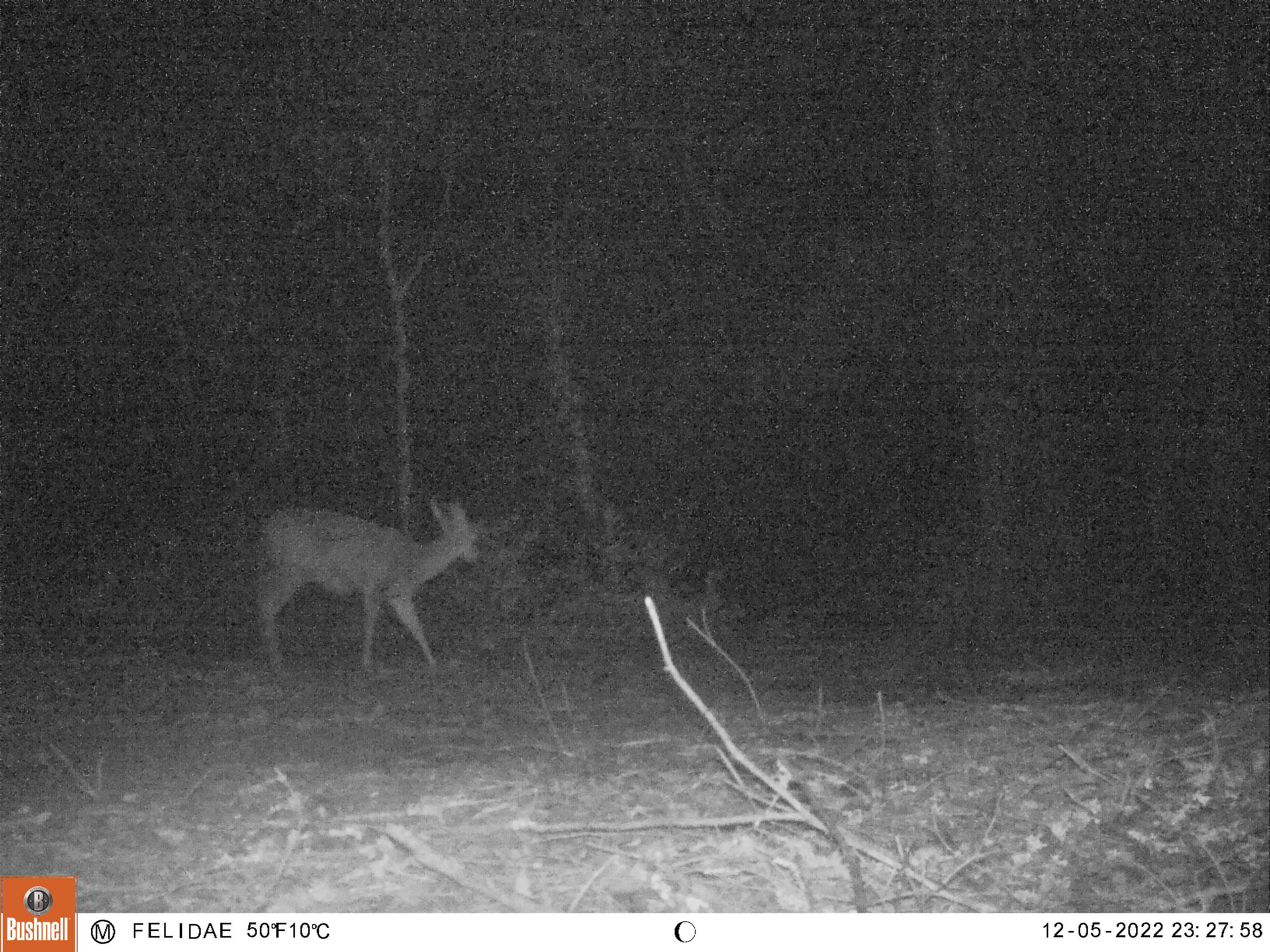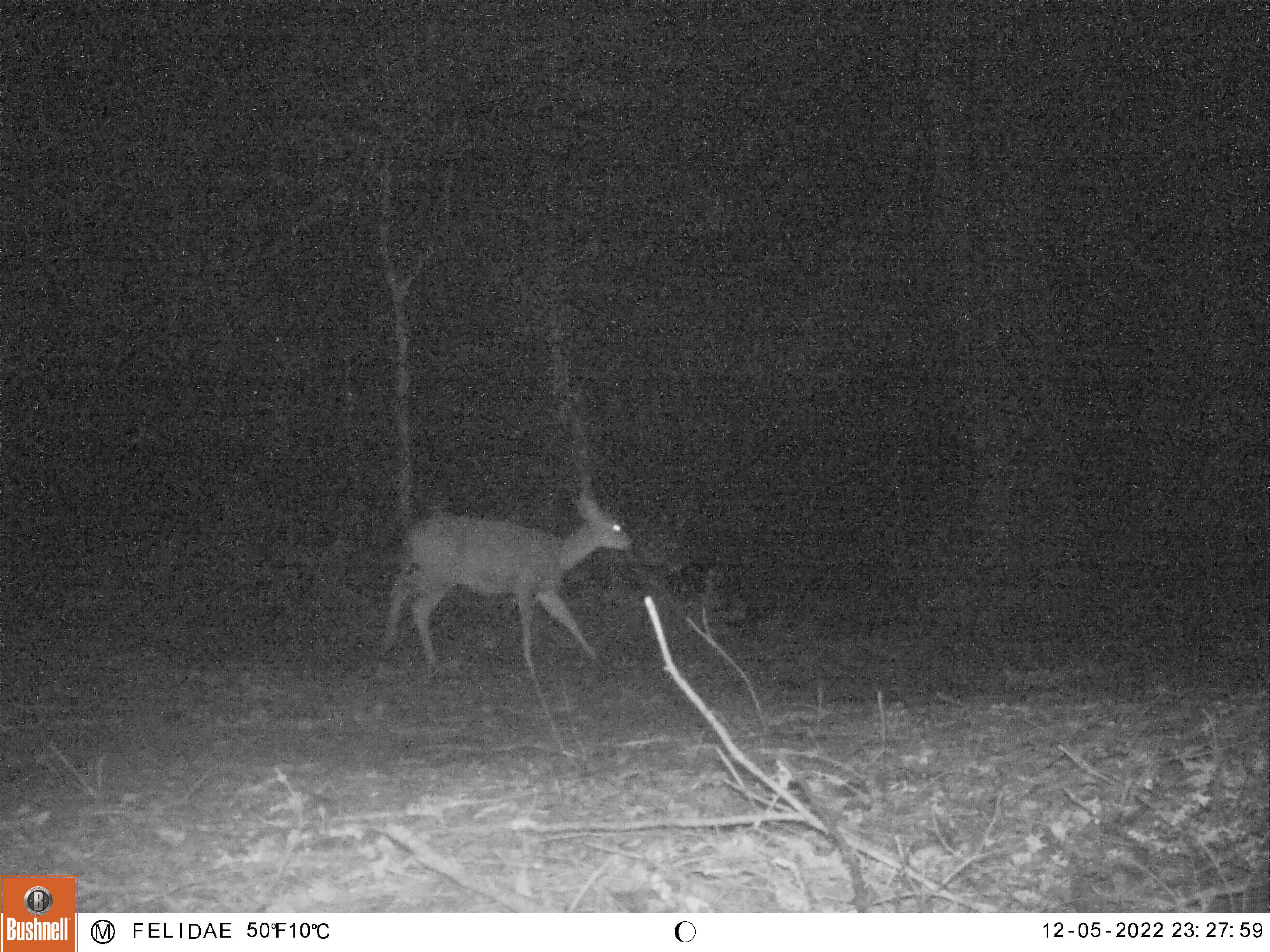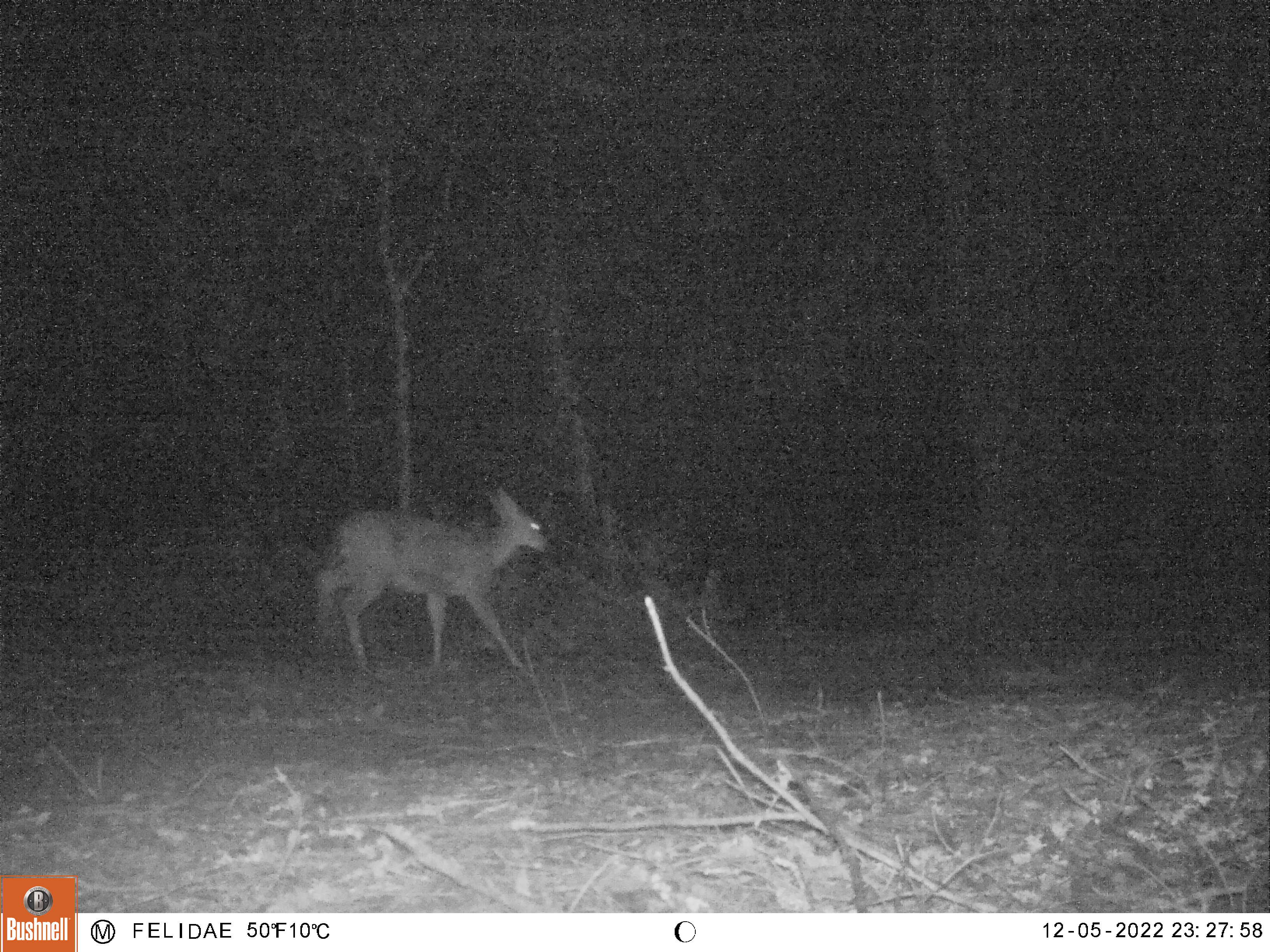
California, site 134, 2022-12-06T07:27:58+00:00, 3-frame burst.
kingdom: Animalia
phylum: Chordata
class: Mammalia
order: Artiodactyla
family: Cervidae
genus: Odocoileus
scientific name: Odocoileus hemionus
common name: mule deer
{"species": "mule deer (Odocoileus hemionus)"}